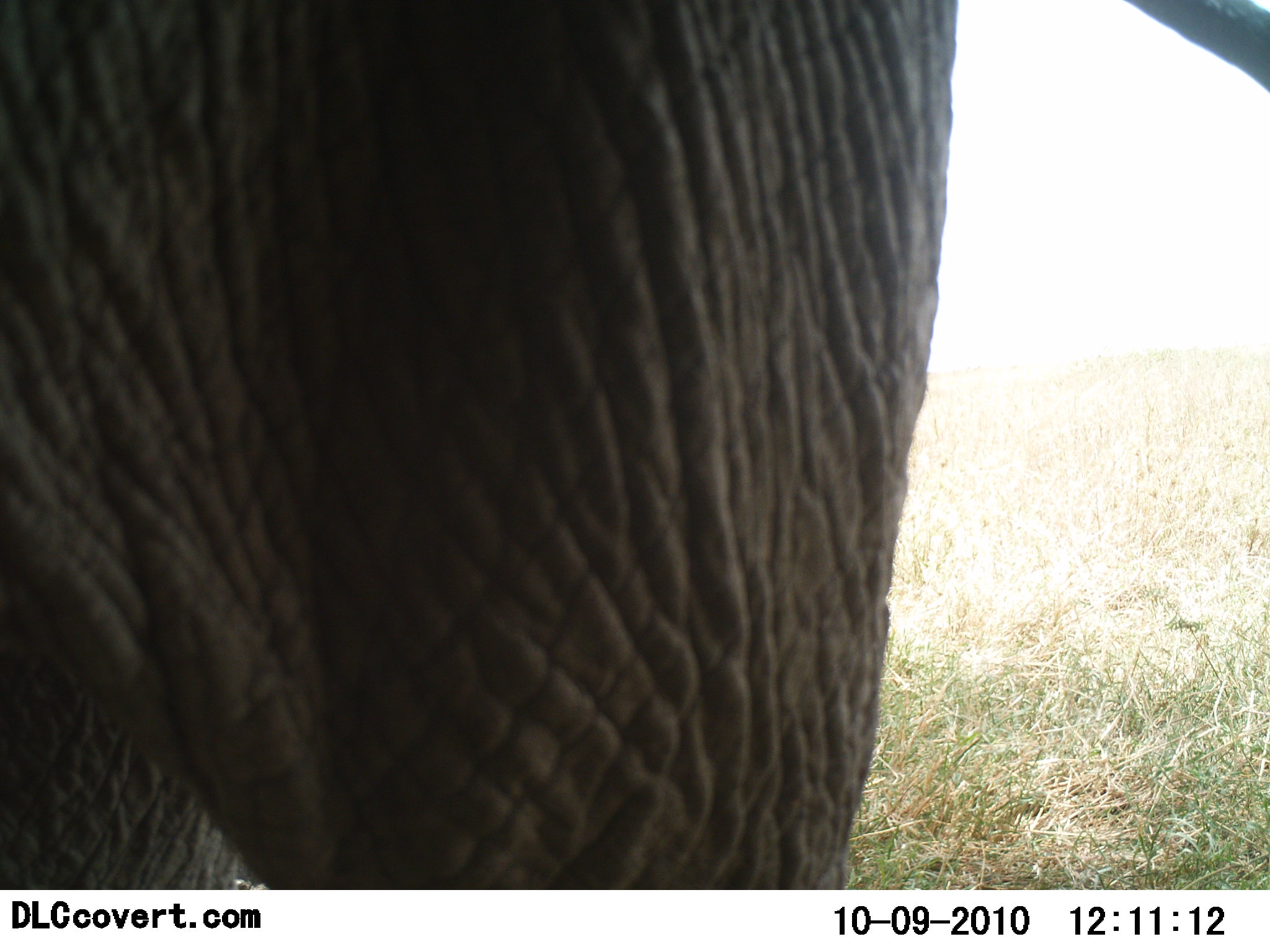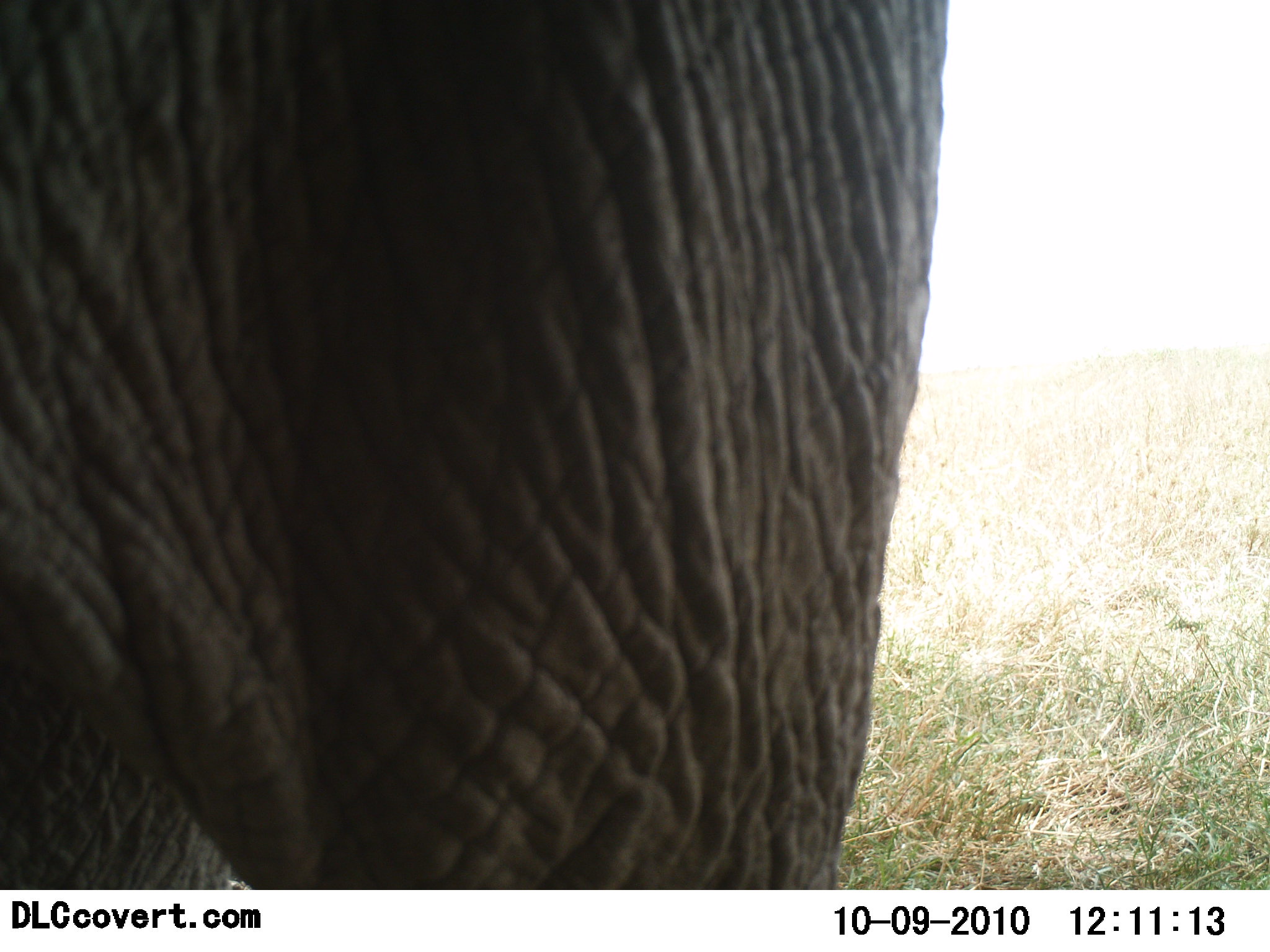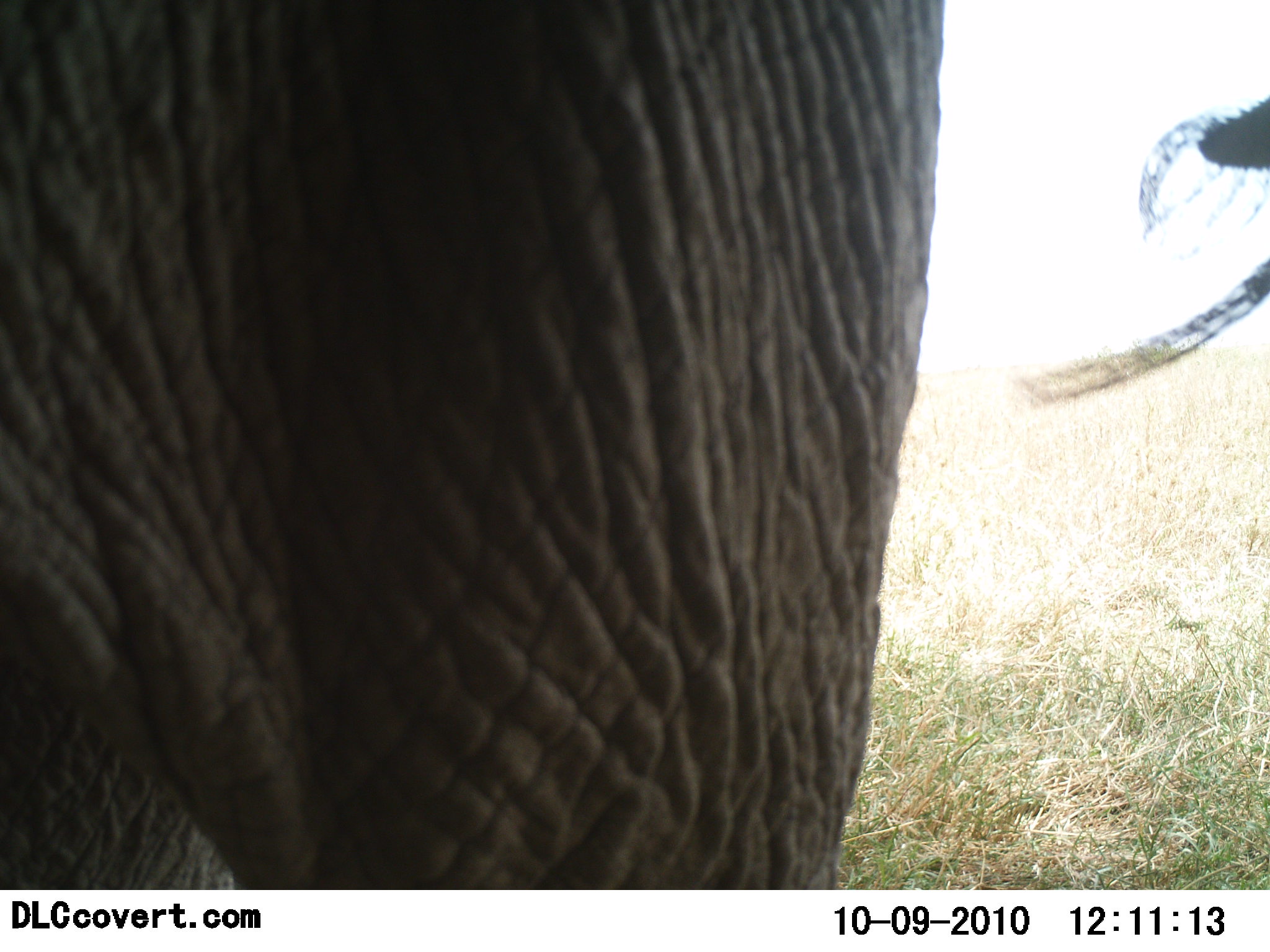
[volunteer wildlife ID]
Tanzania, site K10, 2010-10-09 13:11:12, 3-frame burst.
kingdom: Animalia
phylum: Chordata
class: Mammalia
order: Proboscidea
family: Elephantidae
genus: Loxodonta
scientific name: Loxodonta africana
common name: african bush elephant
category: elephant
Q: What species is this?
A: Elephant (african bush elephant) (Loxodonta africana).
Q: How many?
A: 1.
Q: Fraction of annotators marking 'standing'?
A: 79%.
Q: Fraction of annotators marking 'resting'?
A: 0%.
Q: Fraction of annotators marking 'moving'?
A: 0%.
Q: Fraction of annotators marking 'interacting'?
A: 0%.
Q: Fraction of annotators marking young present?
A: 0%.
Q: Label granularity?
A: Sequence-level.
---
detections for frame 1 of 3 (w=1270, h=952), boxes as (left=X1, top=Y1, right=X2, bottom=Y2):
animal: (left=2, top=0, right=1270, bottom=890)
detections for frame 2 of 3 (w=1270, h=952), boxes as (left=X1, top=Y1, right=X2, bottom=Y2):
animal: (left=0, top=0, right=949, bottom=889)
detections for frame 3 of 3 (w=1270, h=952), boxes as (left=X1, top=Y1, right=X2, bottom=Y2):
animal: (left=2, top=2, right=949, bottom=889); (left=1011, top=94, right=1269, bottom=405)